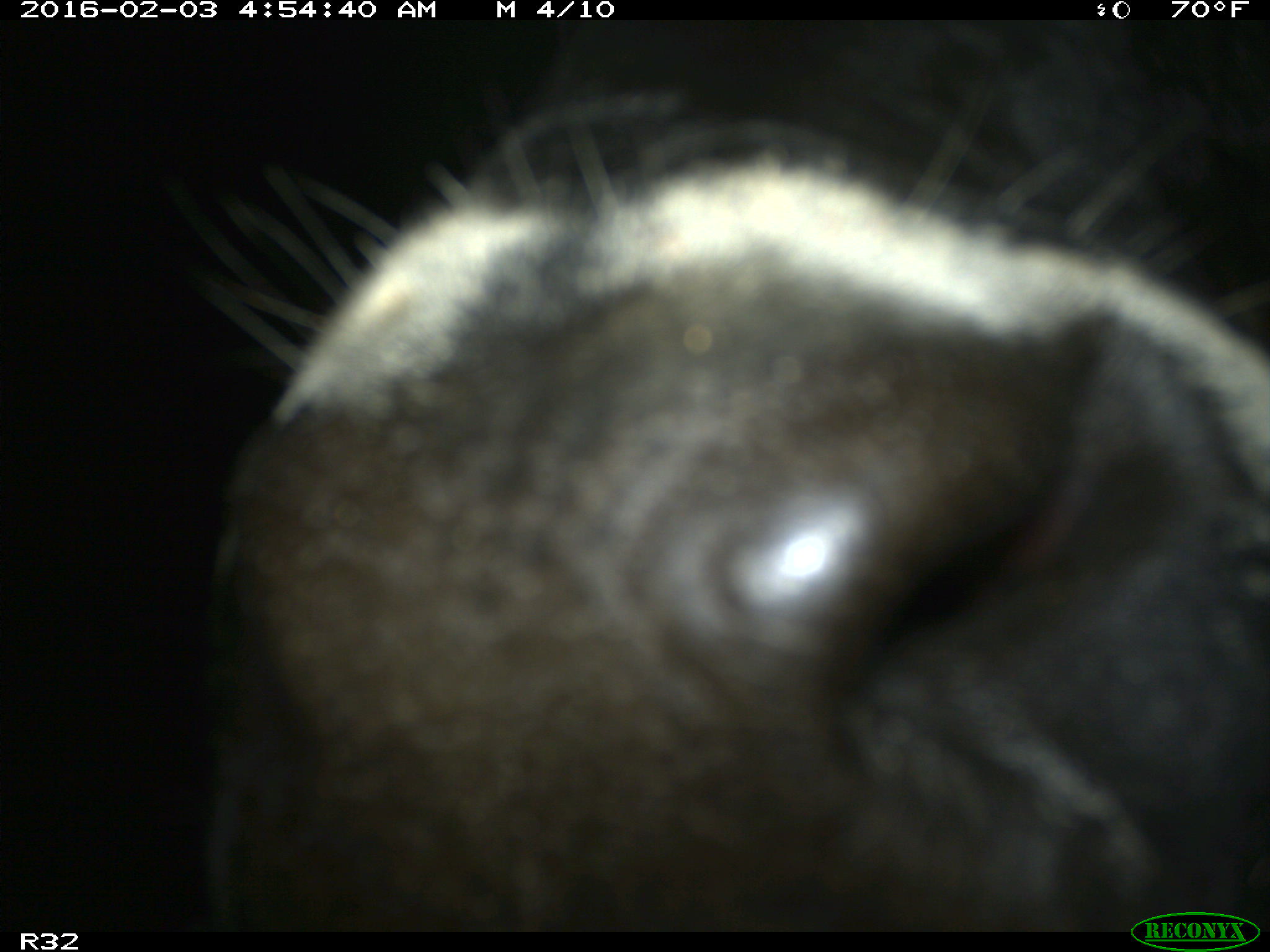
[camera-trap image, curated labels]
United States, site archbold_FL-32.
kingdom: Animalia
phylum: Chordata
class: Mammalia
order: Artiodactyla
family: Bovidae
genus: Bos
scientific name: Bos taurus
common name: domestic cow